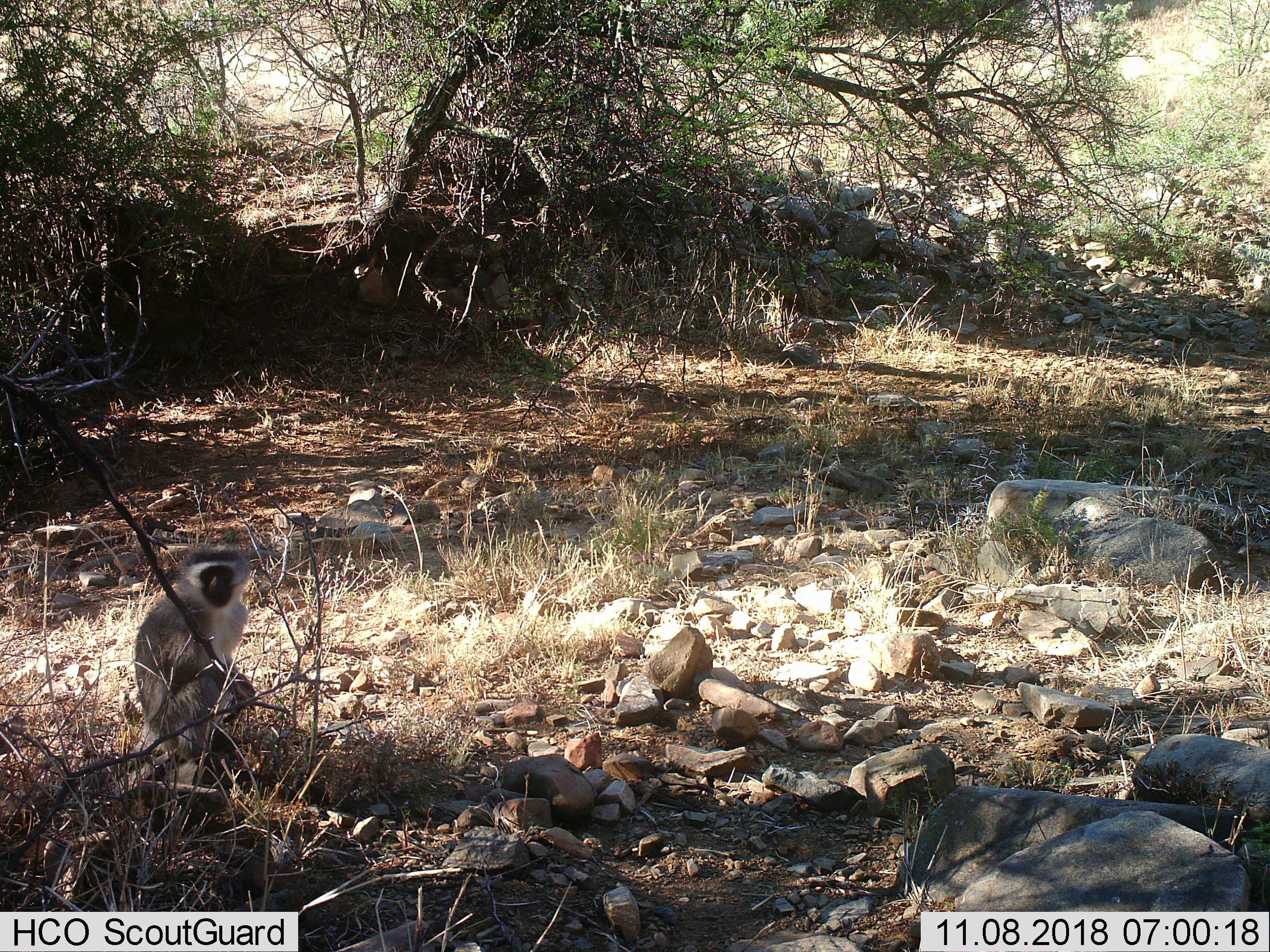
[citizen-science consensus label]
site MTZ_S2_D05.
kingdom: Animalia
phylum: Chordata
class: Mammalia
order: Primates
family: Cercopithecidae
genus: Chlorocebus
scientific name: Chlorocebus pygerythrus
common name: vervet monkey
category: monkeyvervet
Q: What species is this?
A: Monkeyvervet (vervet monkey) (Chlorocebus pygerythrus).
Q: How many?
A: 1.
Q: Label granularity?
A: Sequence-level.